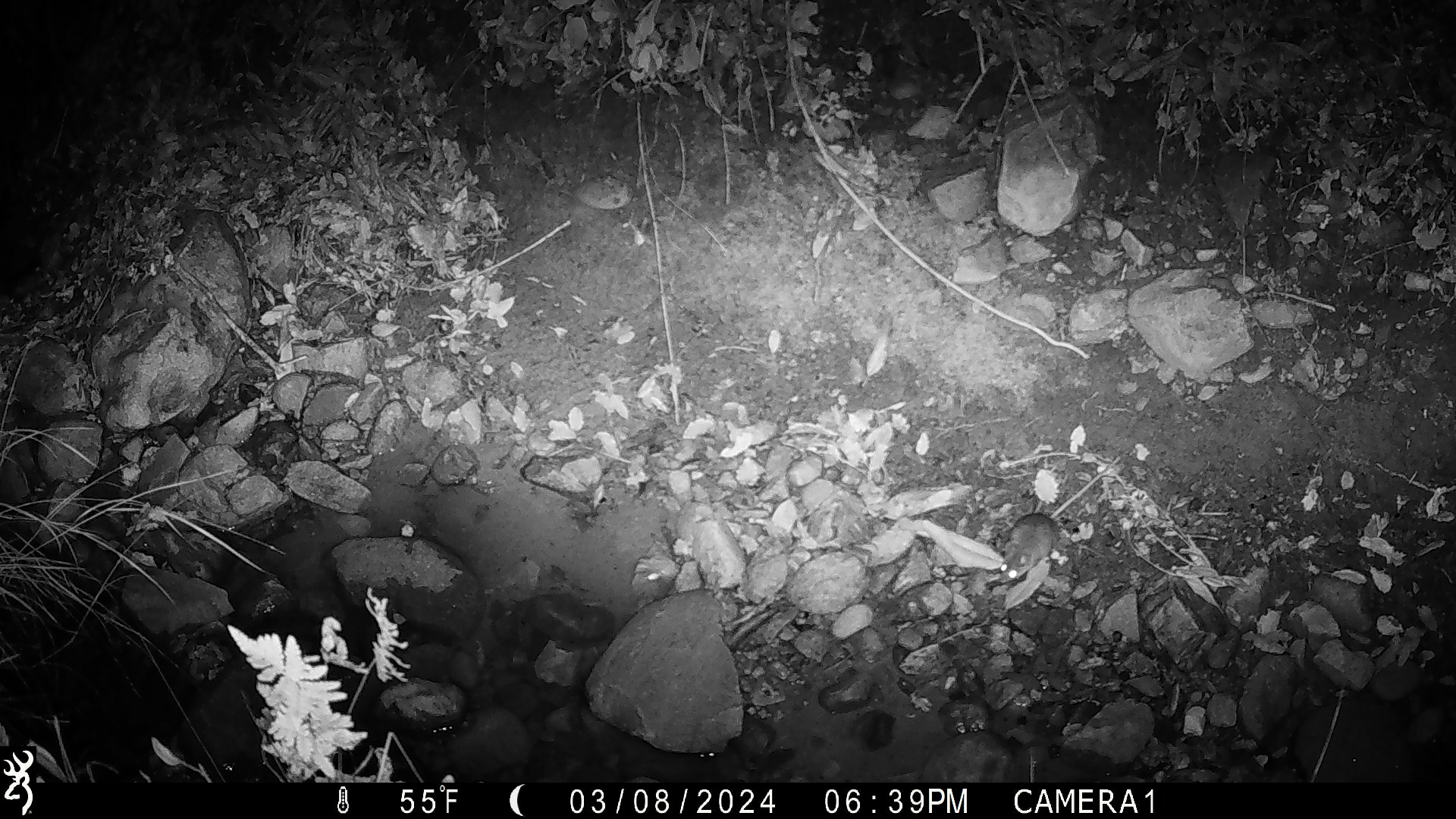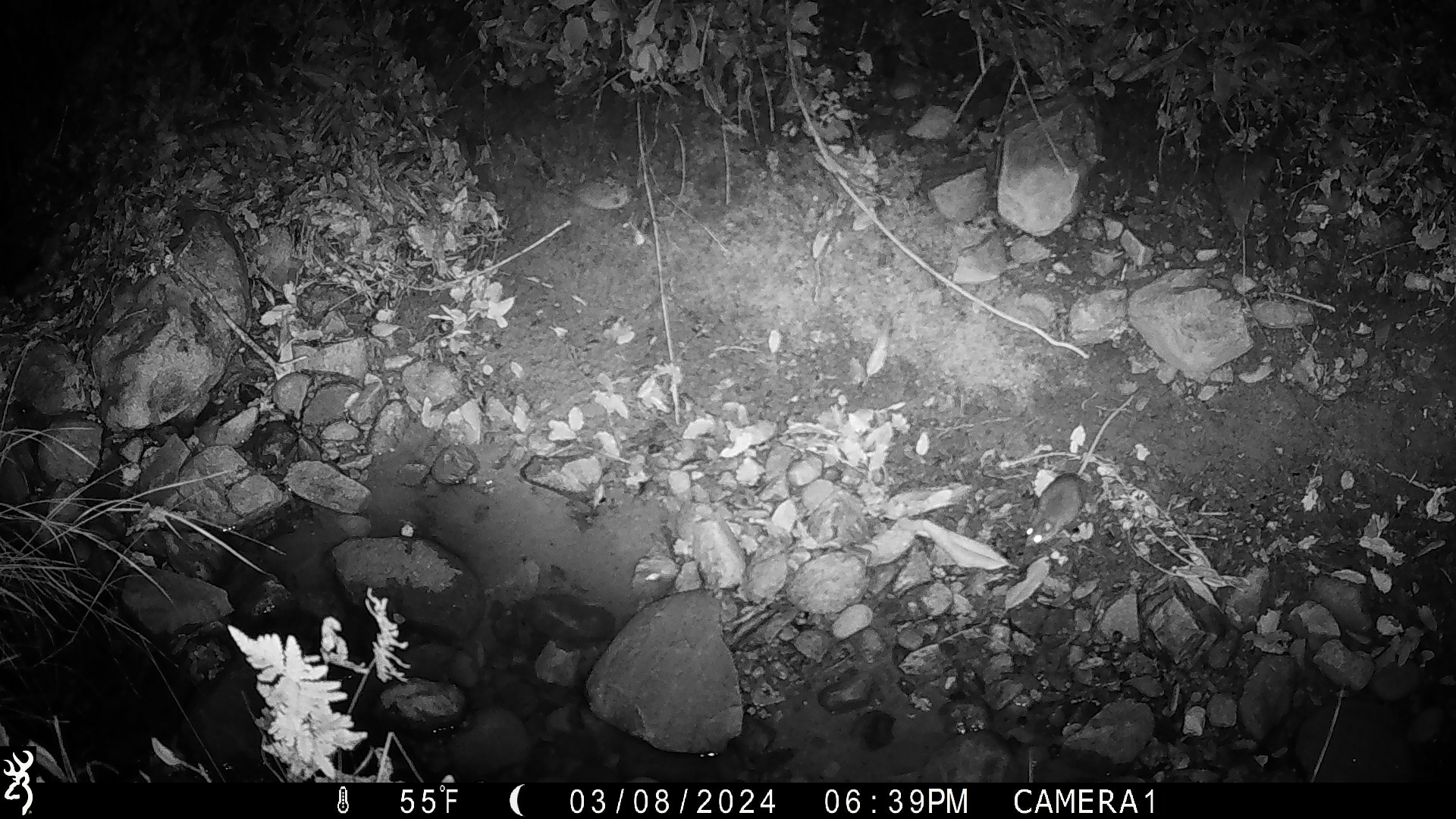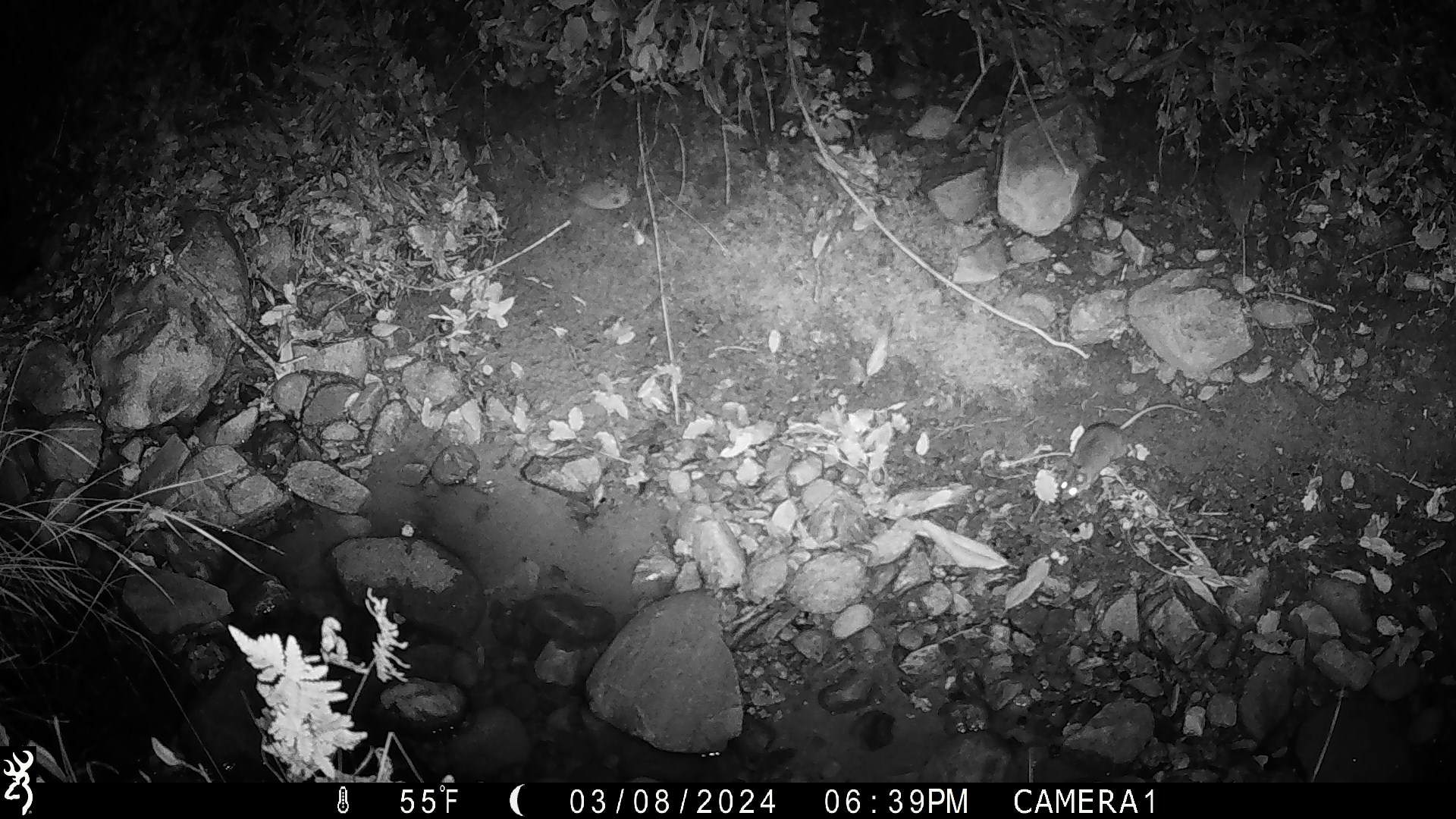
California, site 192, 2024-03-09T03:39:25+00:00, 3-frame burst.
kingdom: Animalia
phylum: Chordata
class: Mammalia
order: Rodentia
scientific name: Rodentia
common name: mouse or rat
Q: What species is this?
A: Mouse or rat (Rodentia).